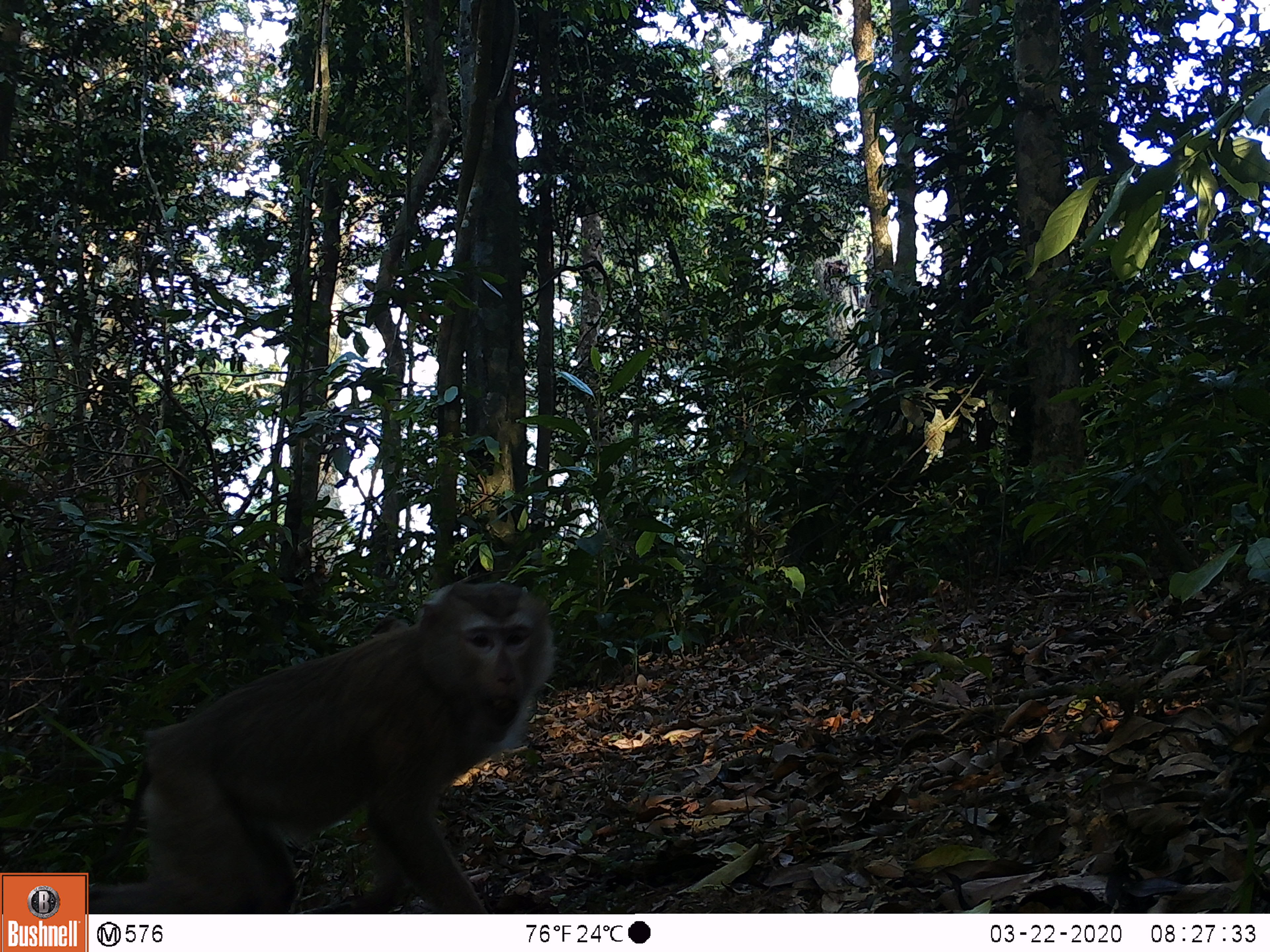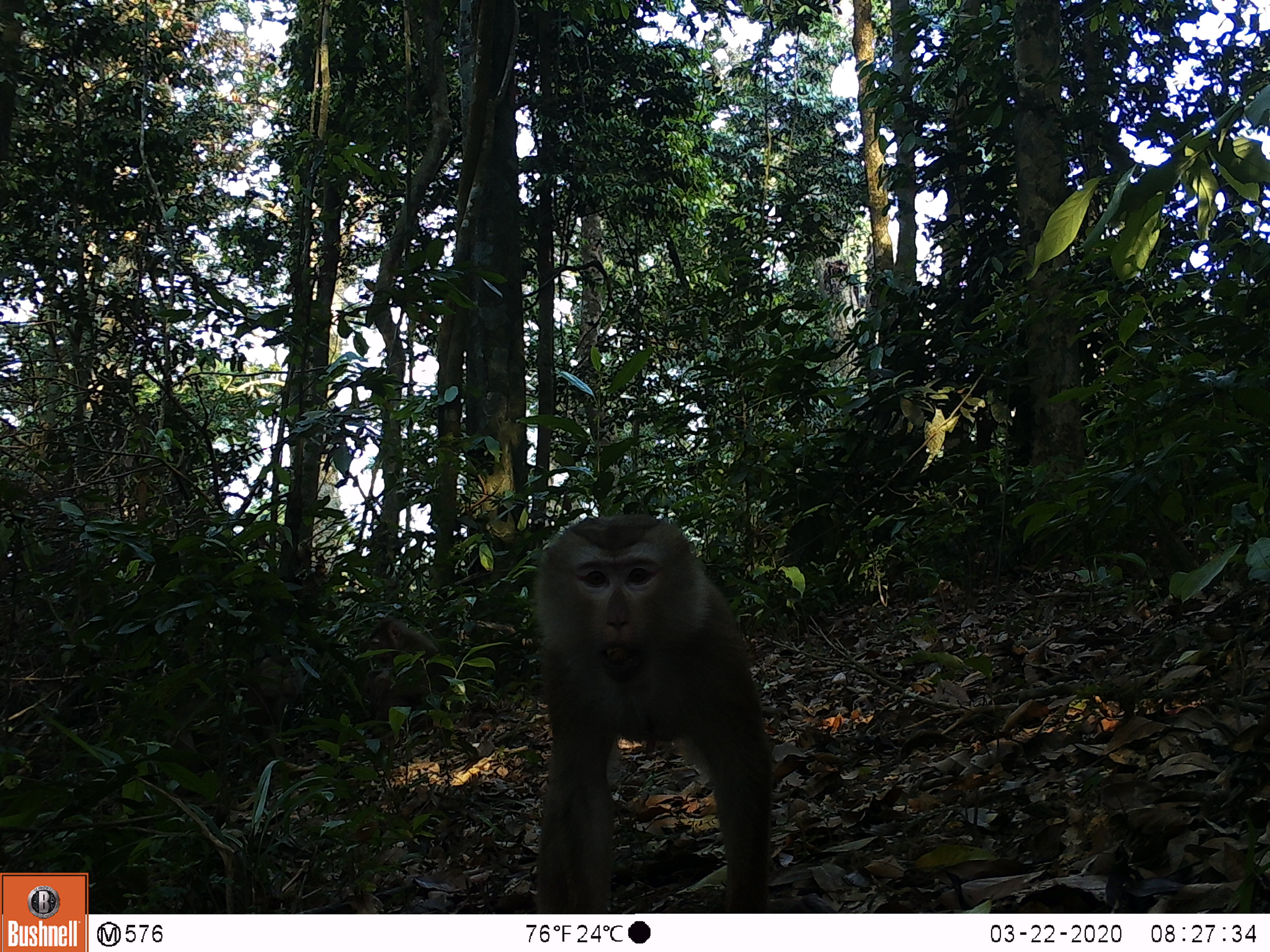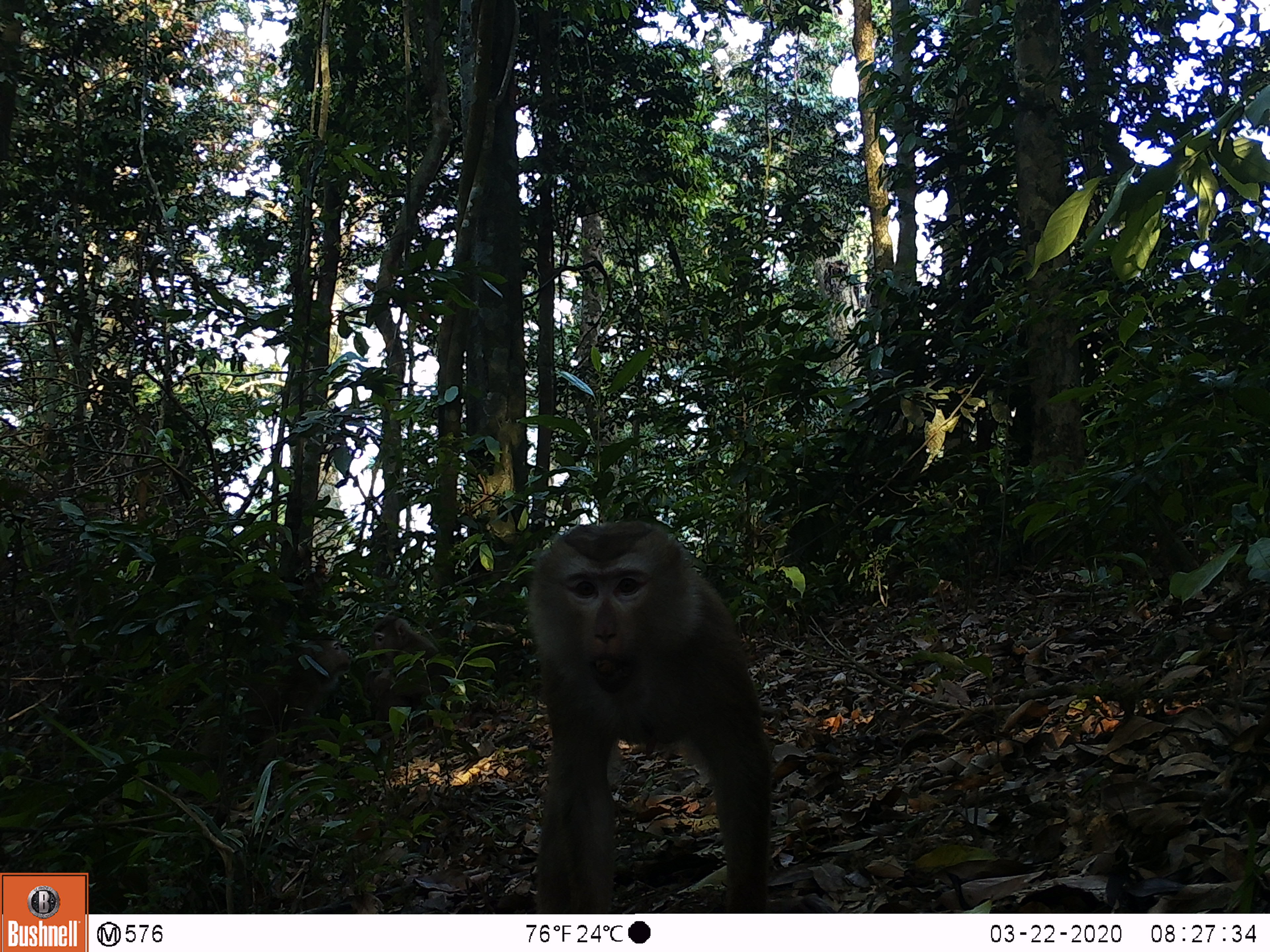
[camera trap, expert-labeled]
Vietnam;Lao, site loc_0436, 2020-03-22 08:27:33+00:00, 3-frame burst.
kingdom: Animalia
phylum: Chordata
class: Mammalia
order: Primates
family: Cercopithecidae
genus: Macaca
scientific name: Macaca nemestrina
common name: pig-tailed macaque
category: pig tailed macaque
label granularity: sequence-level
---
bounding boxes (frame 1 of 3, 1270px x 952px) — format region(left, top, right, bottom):
pig tailed macaque: region(87, 578, 557, 911)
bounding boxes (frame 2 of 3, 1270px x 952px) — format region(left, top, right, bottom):
pig tailed macaque: region(530, 511, 773, 913)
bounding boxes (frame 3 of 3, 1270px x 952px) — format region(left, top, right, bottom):
pig tailed macaque: region(527, 518, 774, 913)